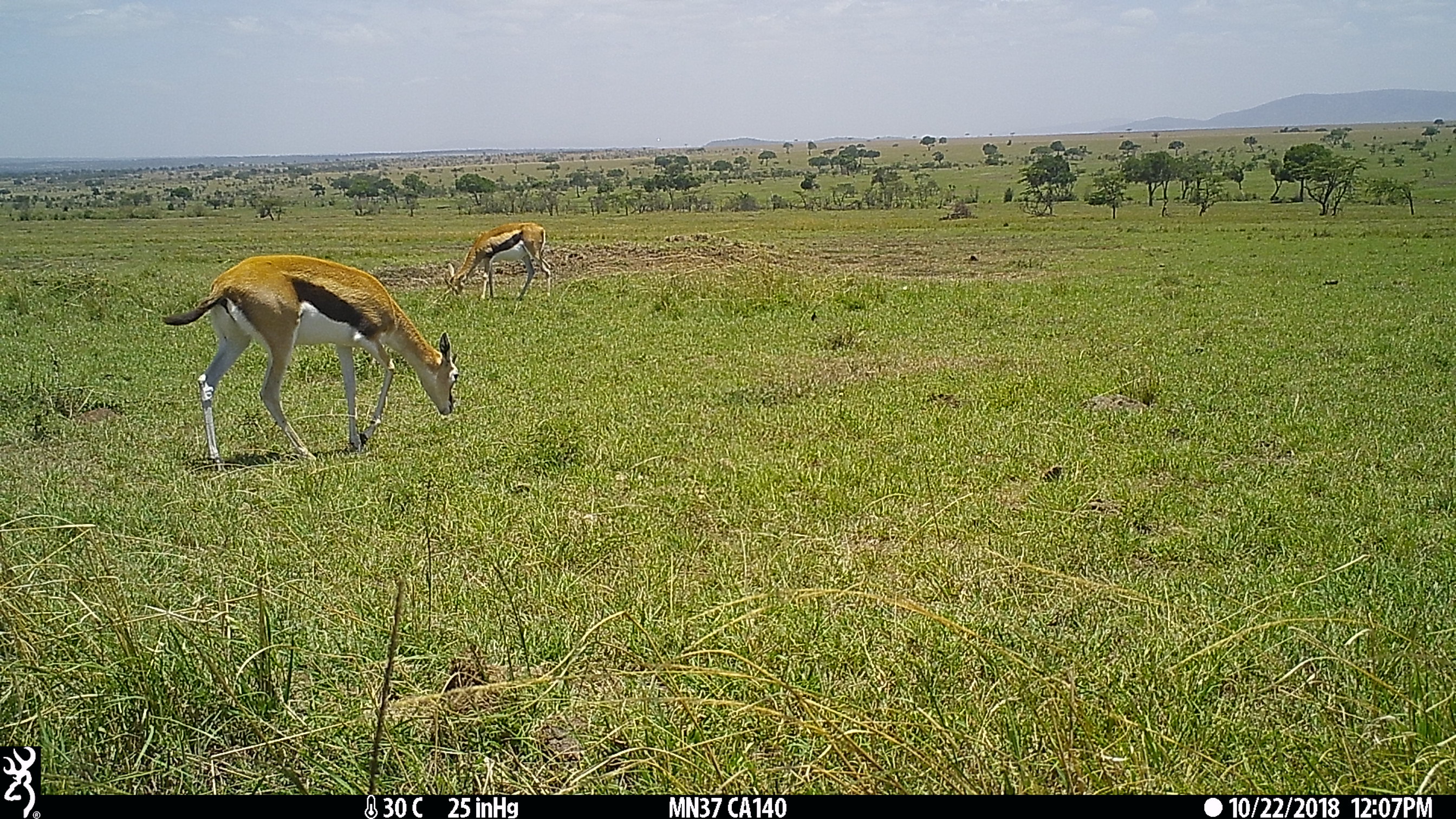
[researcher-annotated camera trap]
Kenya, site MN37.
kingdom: Animalia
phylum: Chordata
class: Mammalia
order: Artiodactyla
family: Bovidae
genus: Eudorcas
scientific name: Eudorcas thomsonii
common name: thomon's gazelle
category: gazelle thomsons